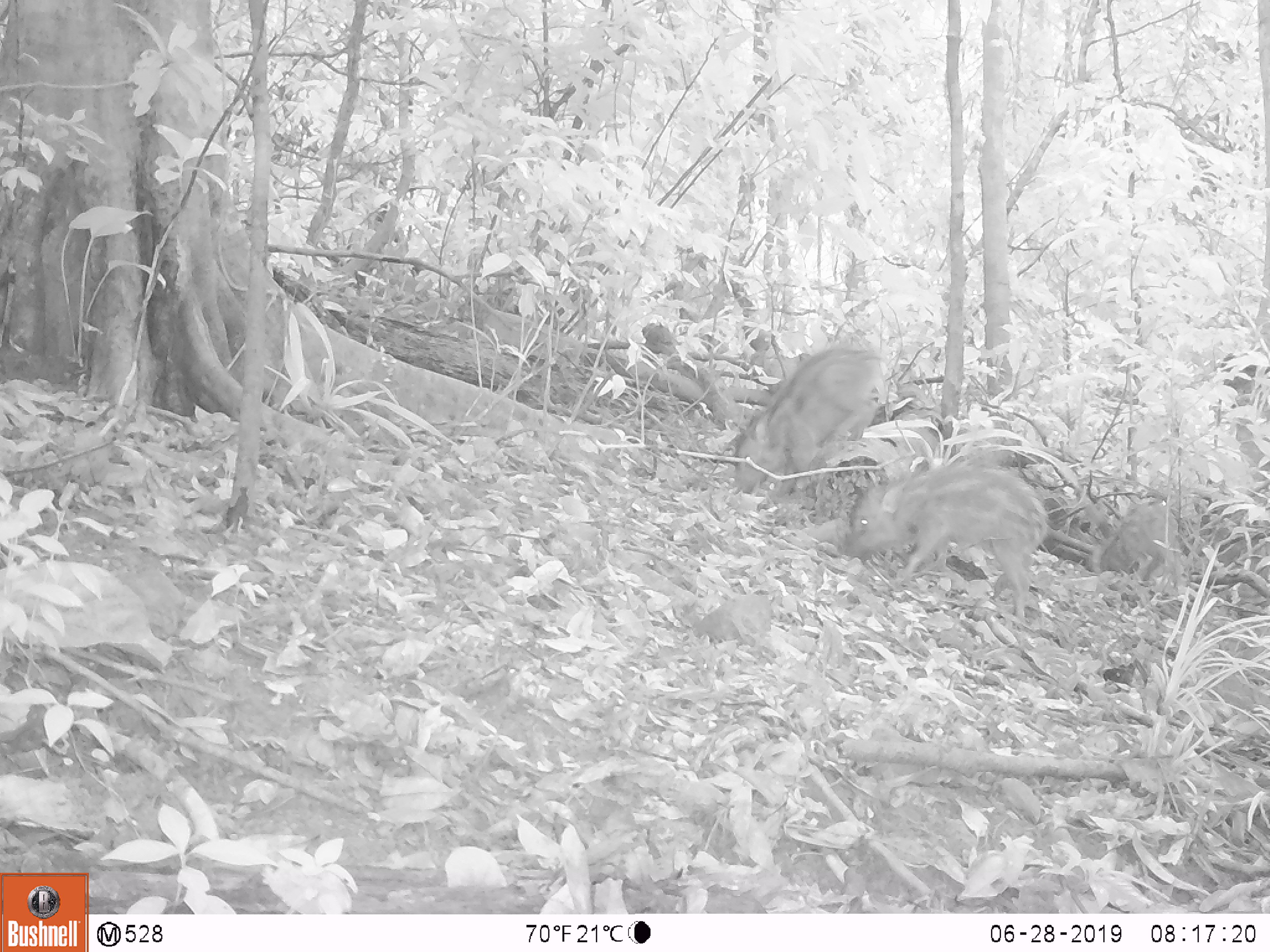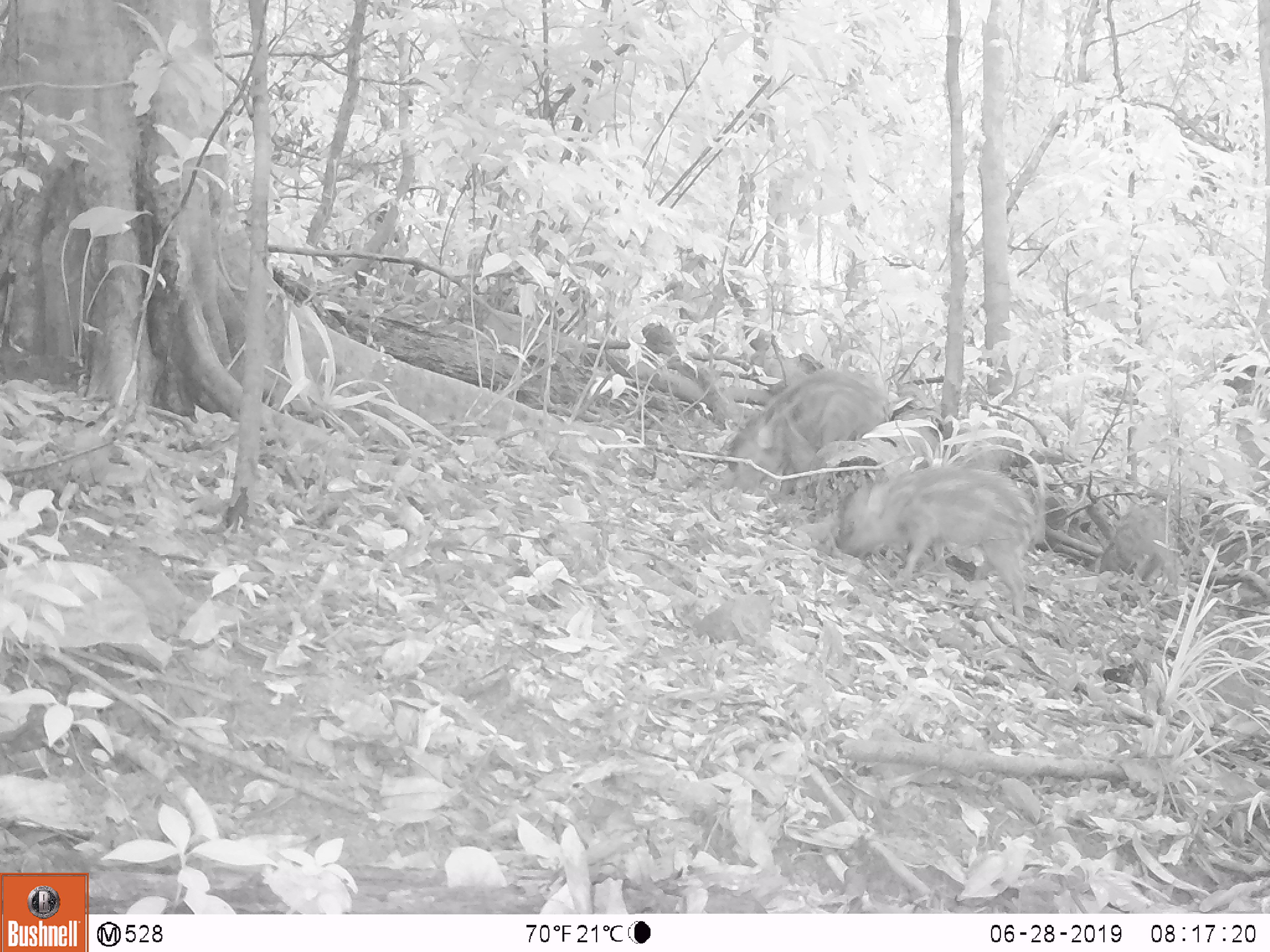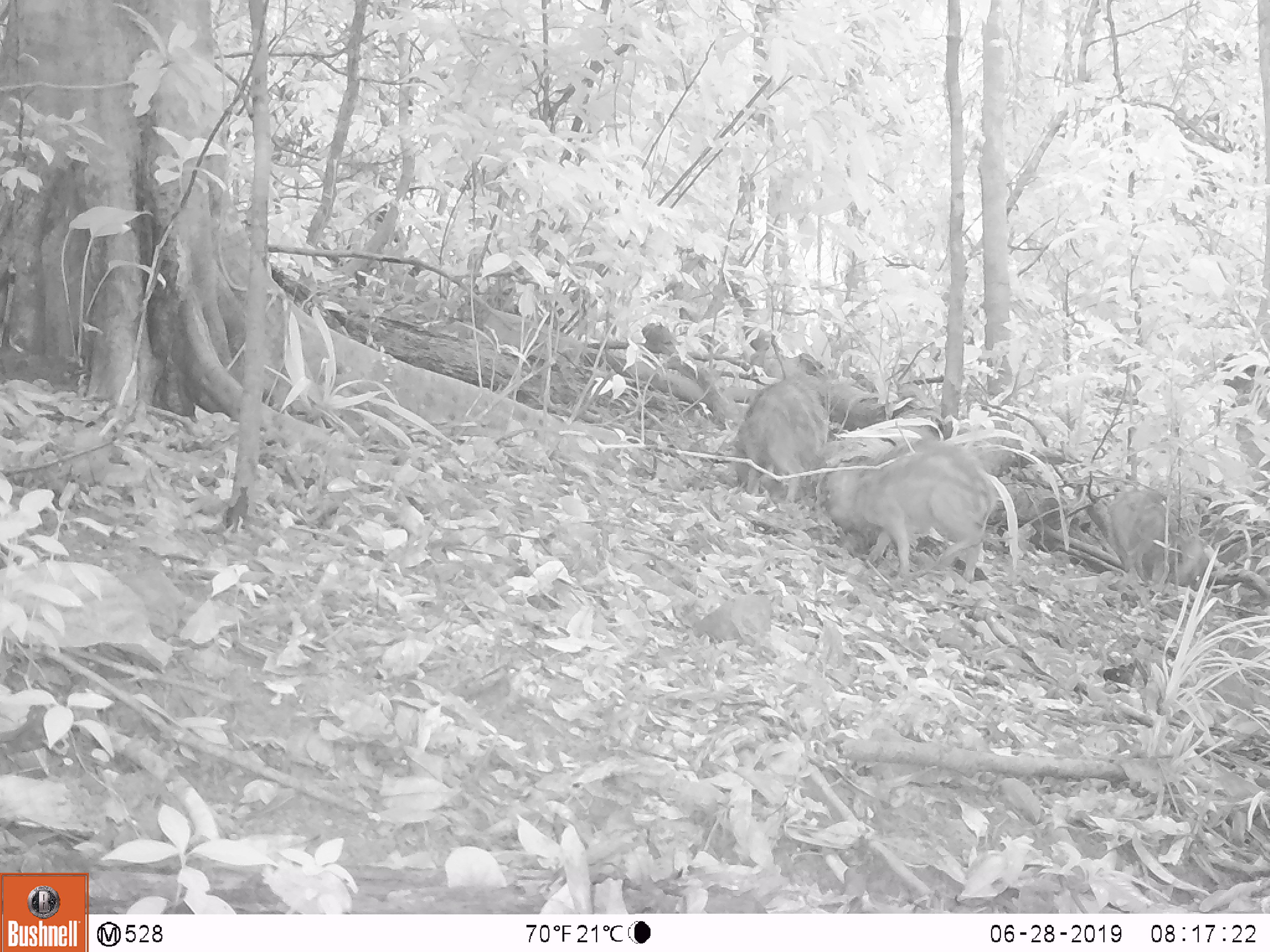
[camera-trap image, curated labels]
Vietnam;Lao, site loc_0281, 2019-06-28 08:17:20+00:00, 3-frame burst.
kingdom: Animalia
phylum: Chordata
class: Mammalia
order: Artiodactyla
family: Suidae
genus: Sus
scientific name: Sus scrofa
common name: eurasian wild pig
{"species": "eurasian wild pig (Sus scrofa)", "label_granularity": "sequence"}